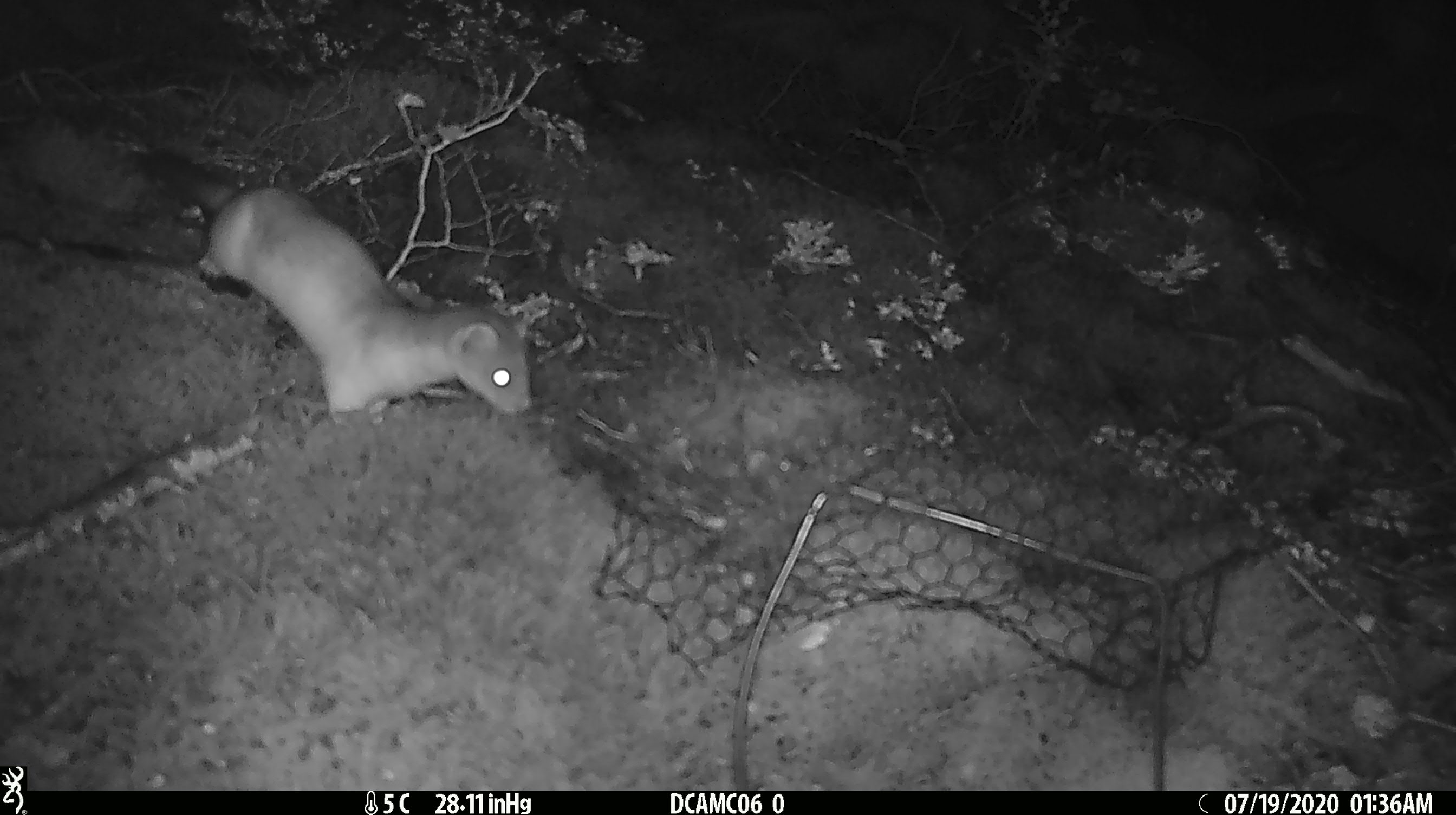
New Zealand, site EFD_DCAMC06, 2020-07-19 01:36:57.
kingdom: Animalia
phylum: Chordata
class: Mammalia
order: Carnivora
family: Mustelidae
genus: Mustela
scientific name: Mustela erminea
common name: stoat